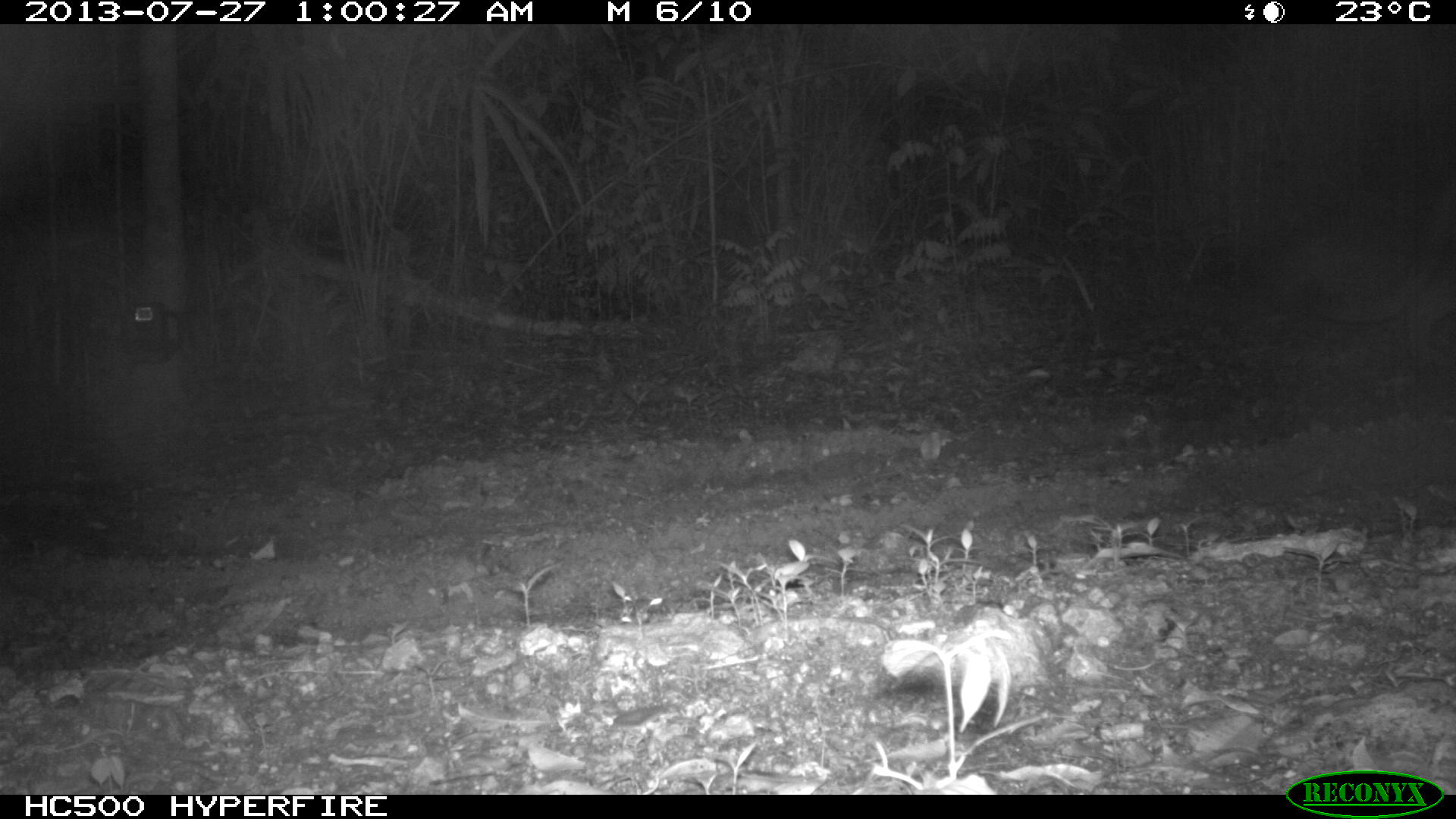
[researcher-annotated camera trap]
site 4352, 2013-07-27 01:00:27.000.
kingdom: Animalia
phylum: Chordata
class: Mammalia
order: Carnivora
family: Felidae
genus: Puma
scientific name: Puma concolor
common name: mountain lion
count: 1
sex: male